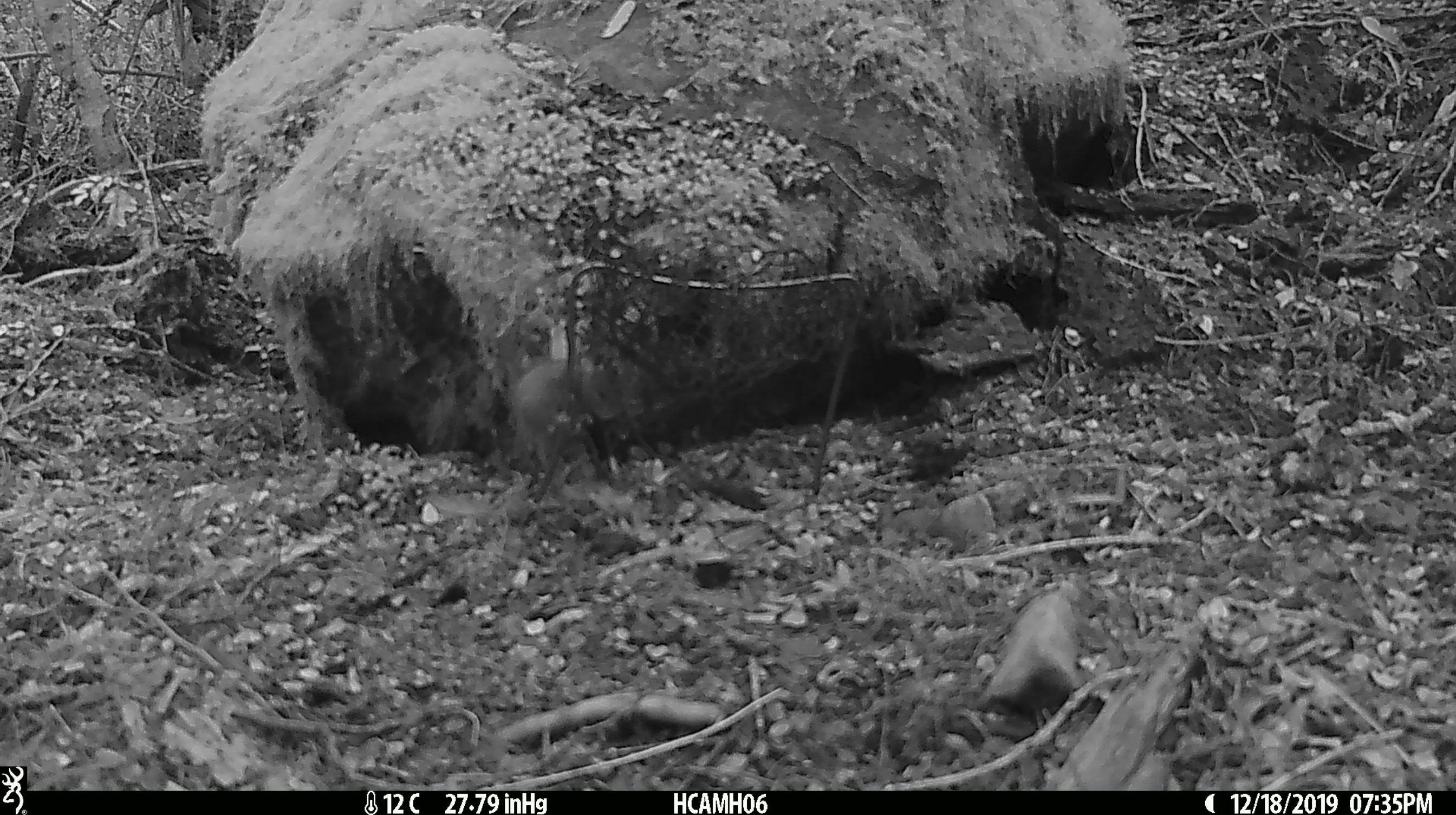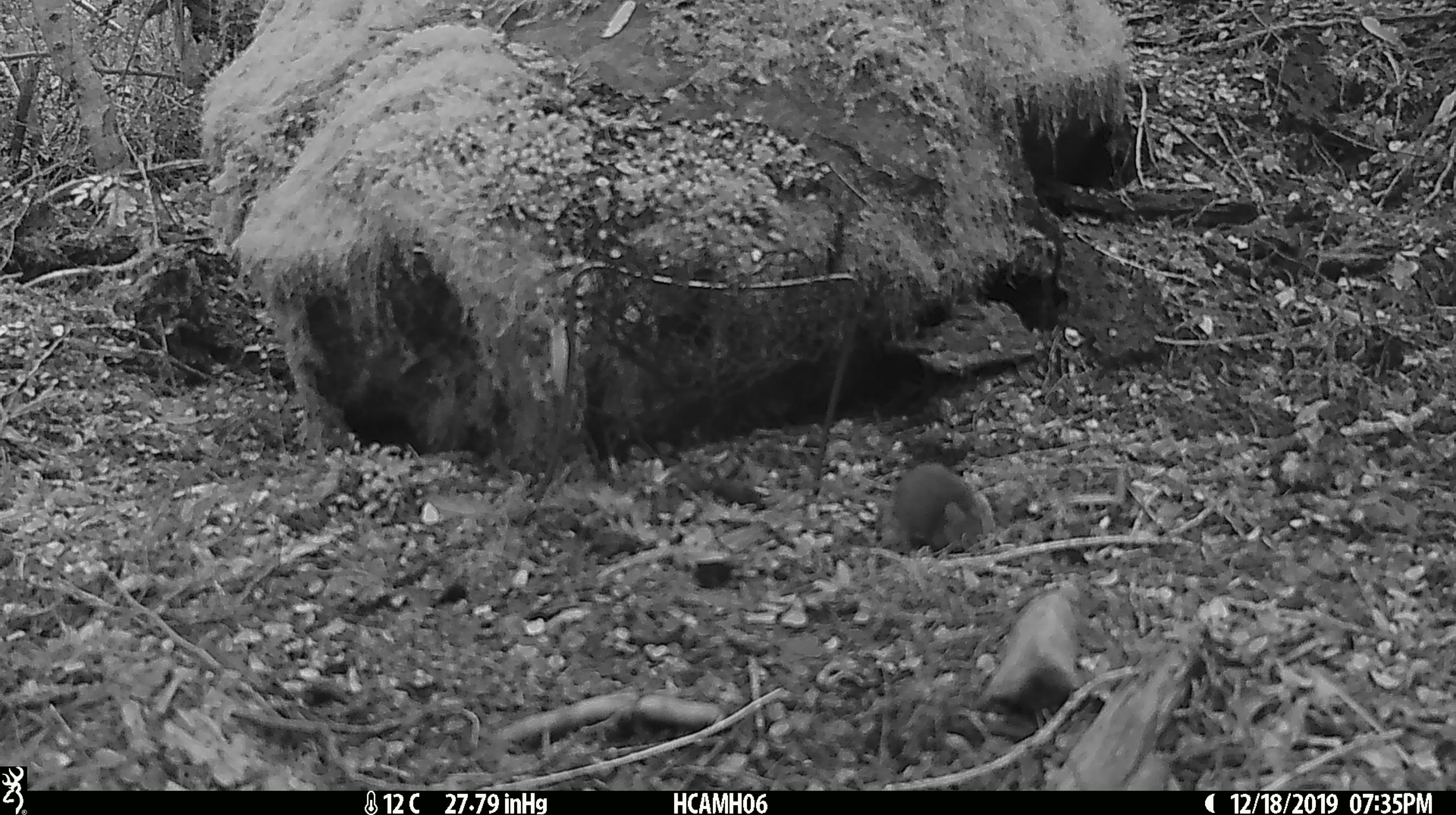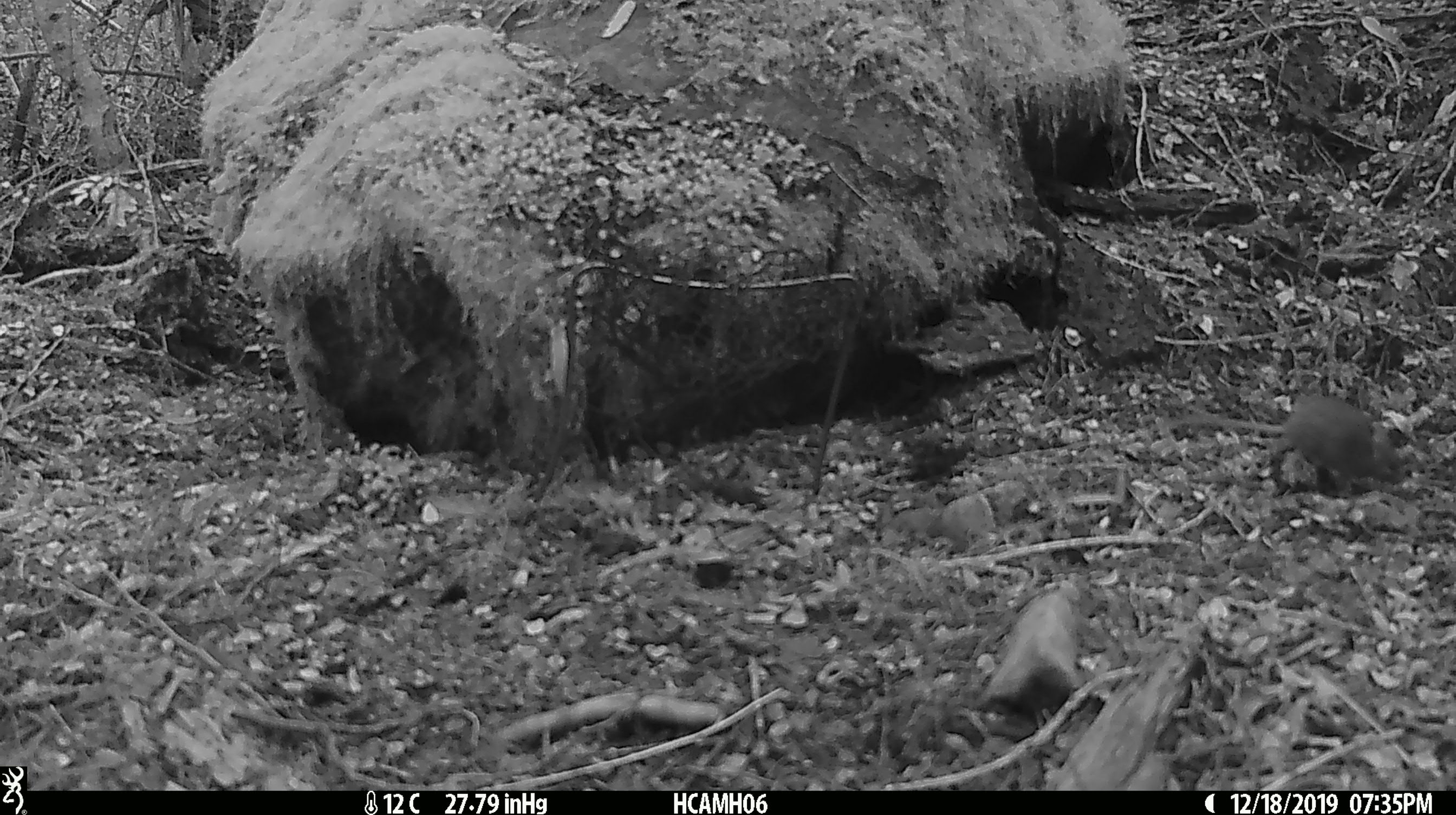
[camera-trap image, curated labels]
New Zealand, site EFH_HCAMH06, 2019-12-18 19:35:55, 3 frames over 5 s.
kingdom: Animalia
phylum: Chordata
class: Mammalia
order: Rodentia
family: Muridae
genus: Mus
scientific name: Mus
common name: mouse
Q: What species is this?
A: Mouse (Mus).